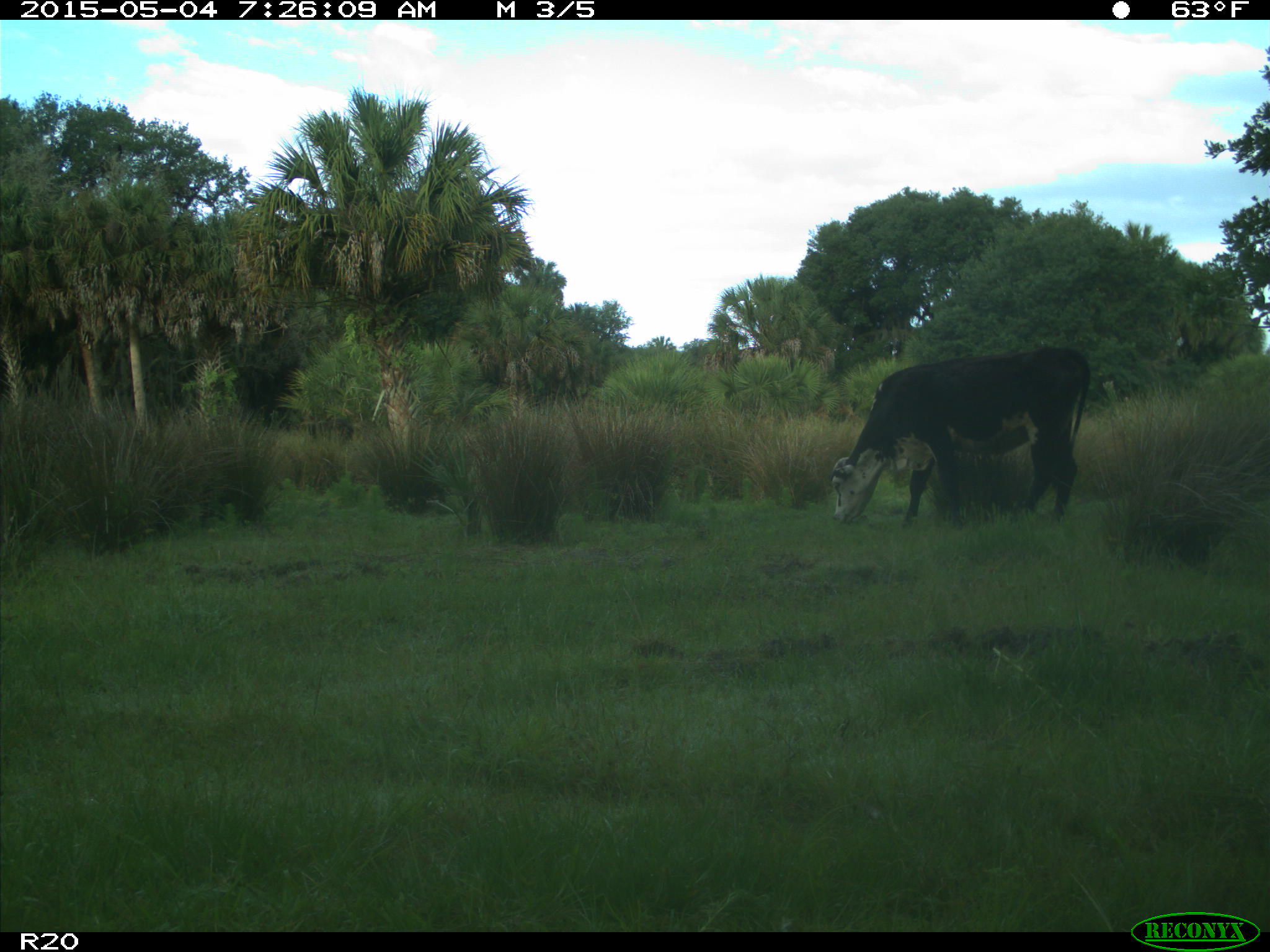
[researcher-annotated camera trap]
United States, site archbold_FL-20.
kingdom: Animalia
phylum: Chordata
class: Mammalia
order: Artiodactyla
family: Bovidae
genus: Bos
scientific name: Bos taurus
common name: domestic cow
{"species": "Bos taurus (domestic cow)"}